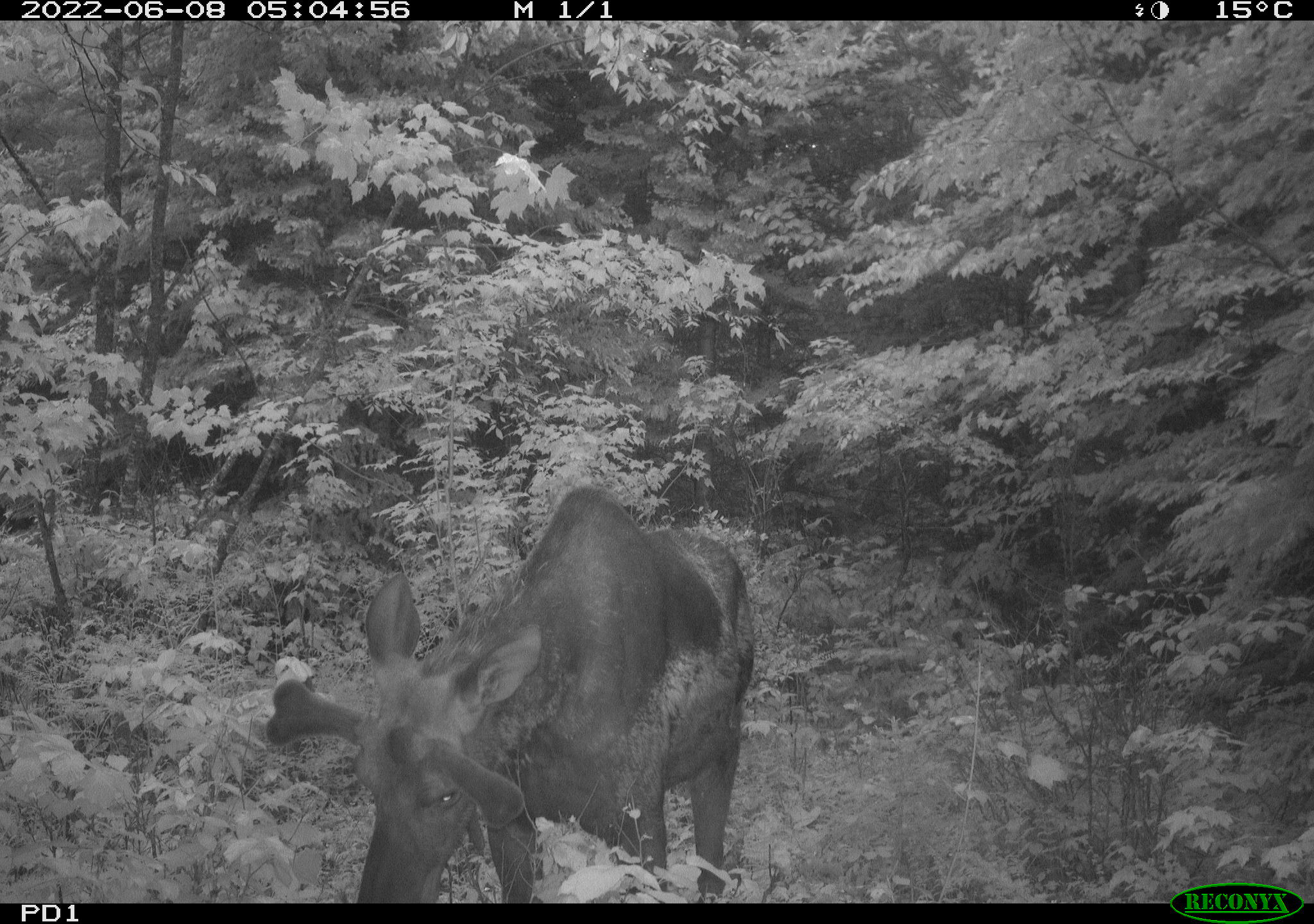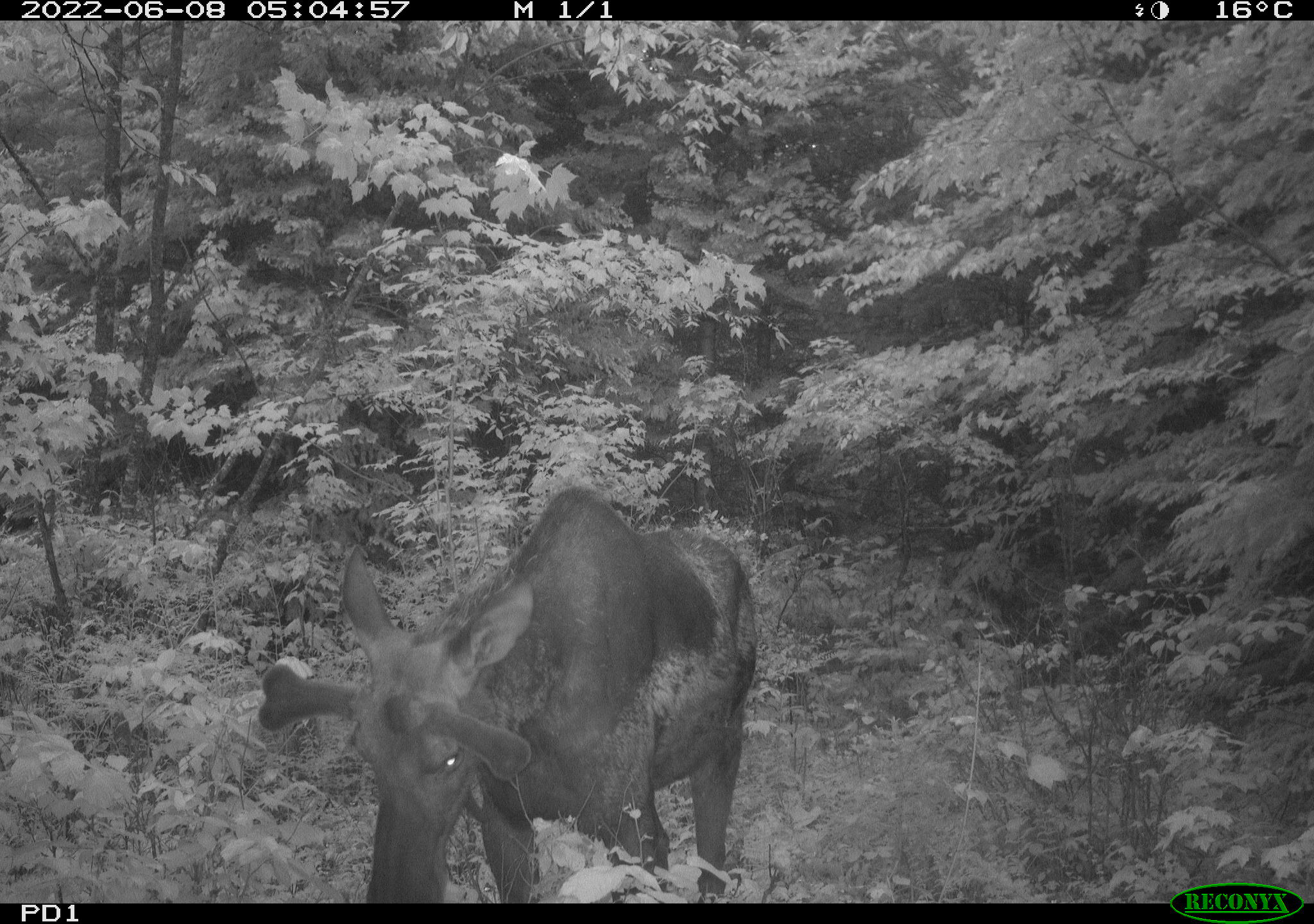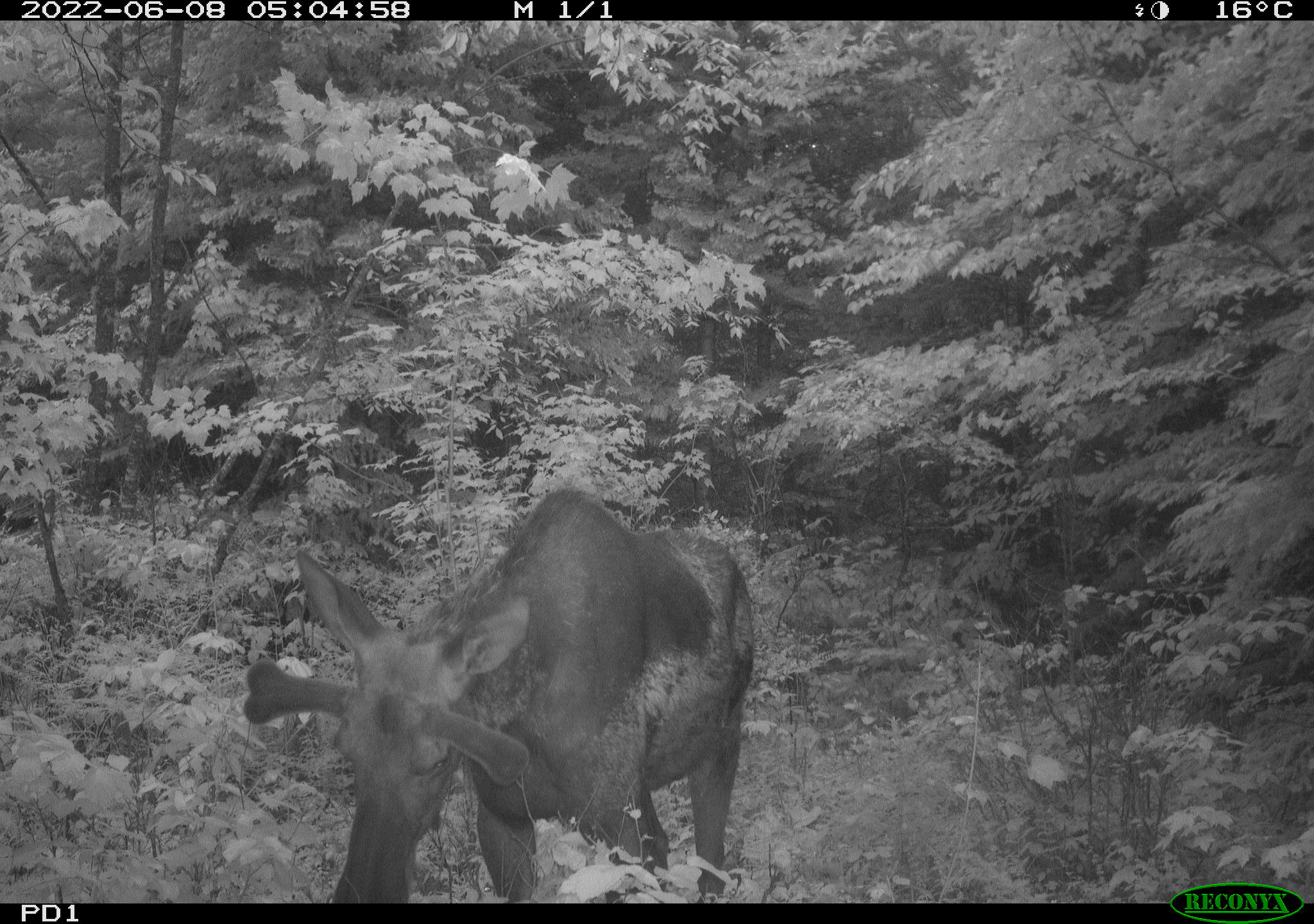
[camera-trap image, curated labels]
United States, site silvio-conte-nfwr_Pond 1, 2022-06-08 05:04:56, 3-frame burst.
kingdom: Animalia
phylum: Chordata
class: Mammalia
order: Artiodactyla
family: Cervidae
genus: Alces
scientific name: Alces alces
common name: moose